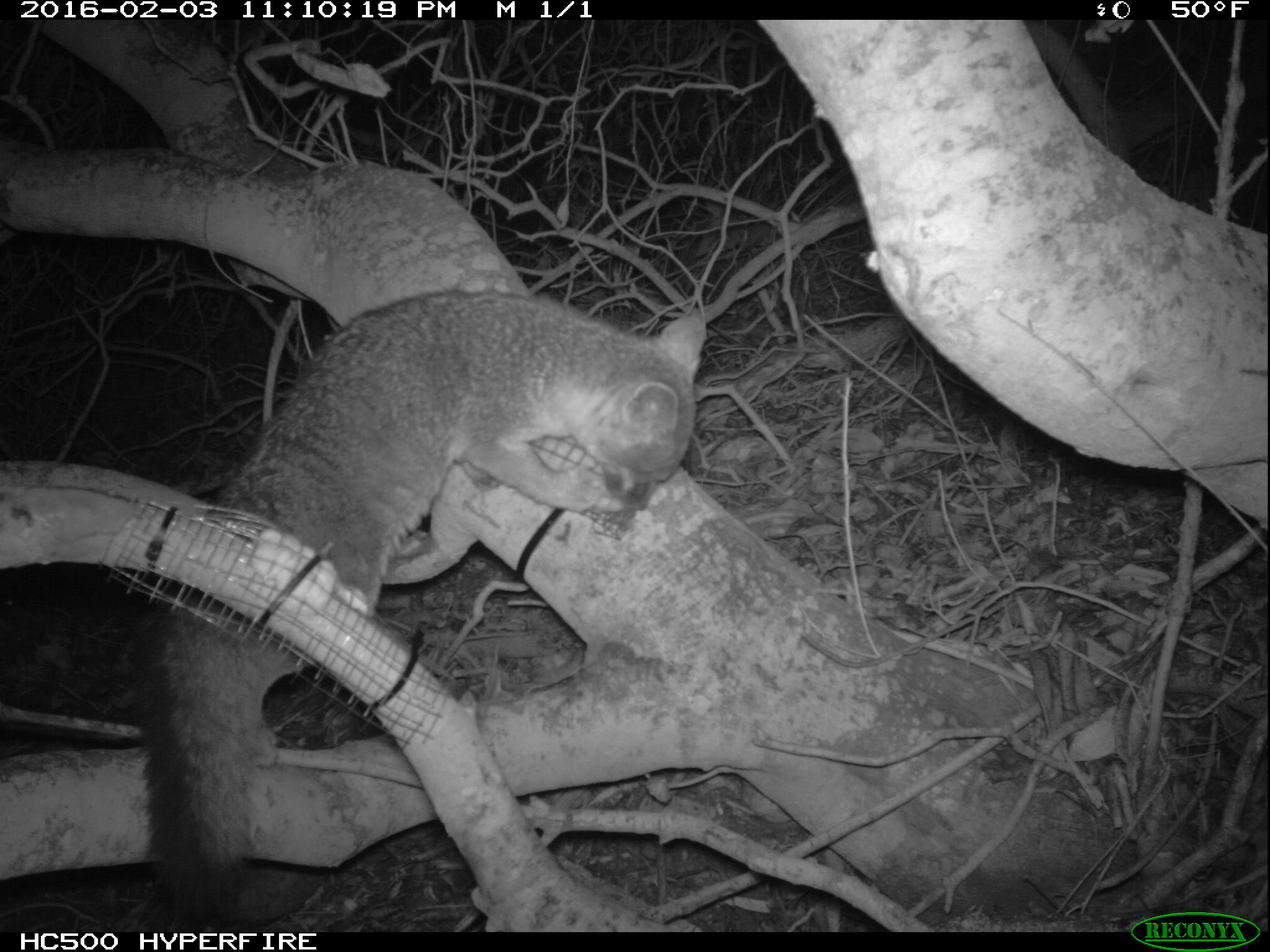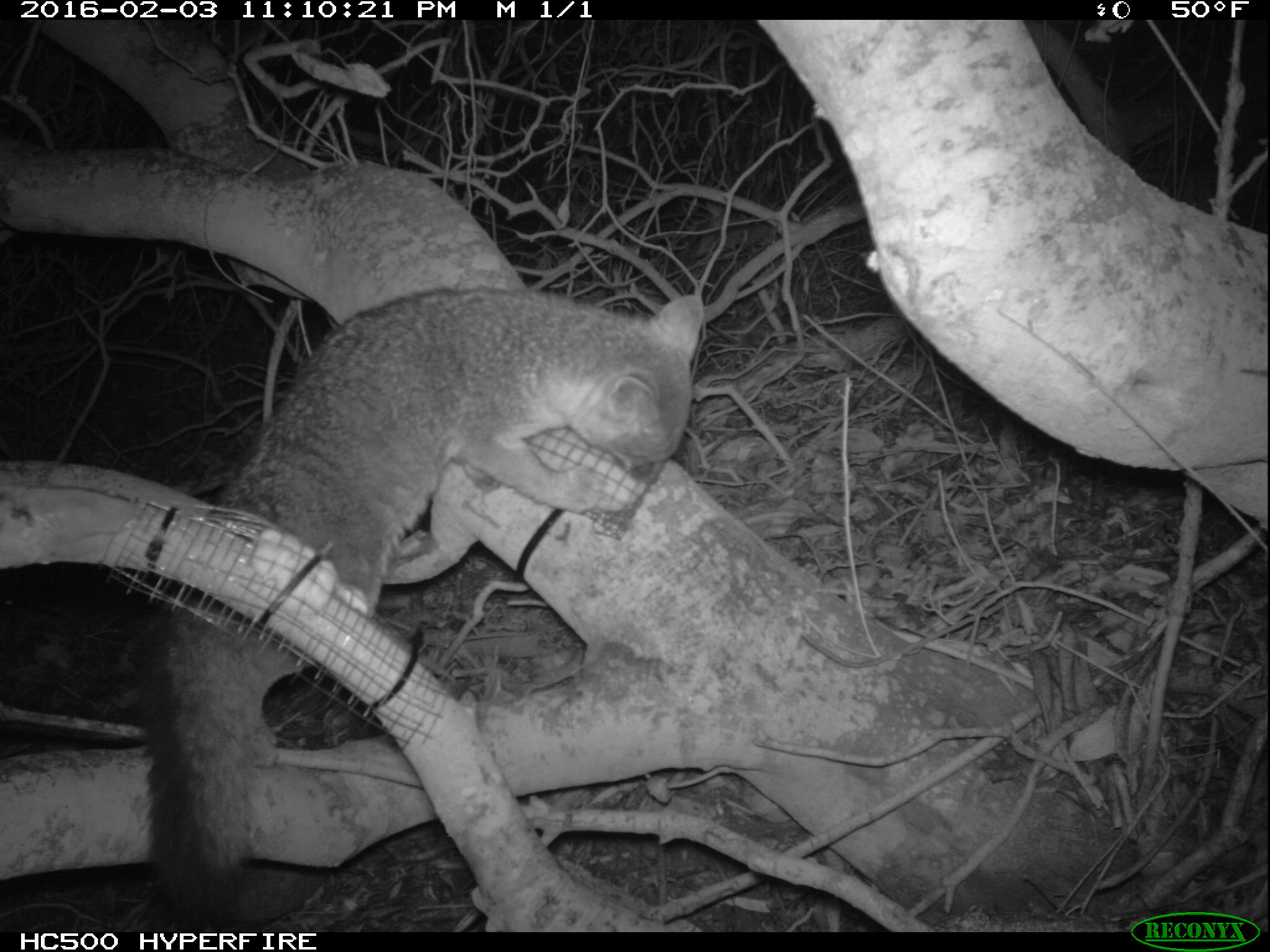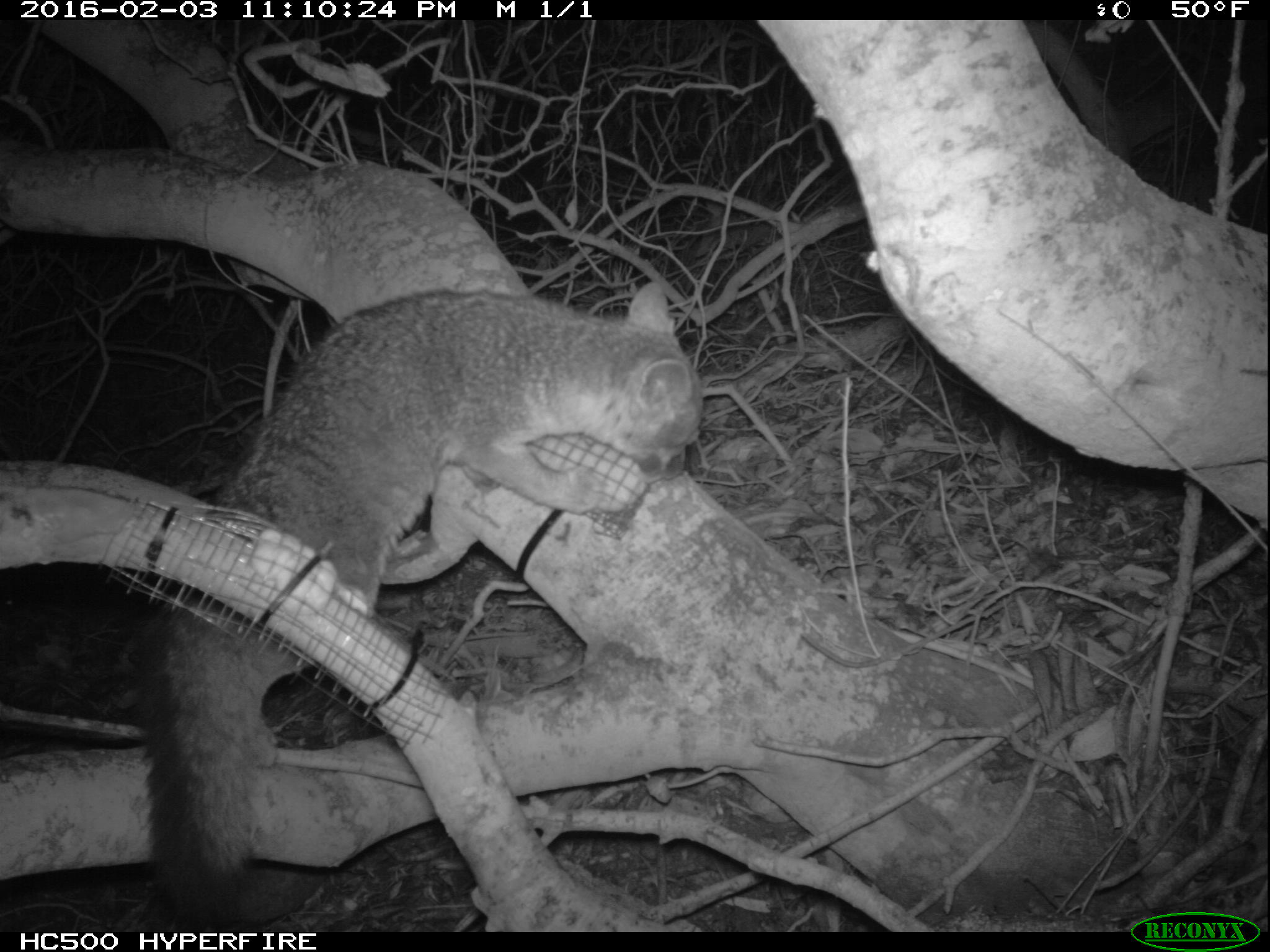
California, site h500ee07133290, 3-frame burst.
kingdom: Animalia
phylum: Chordata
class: Mammalia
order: Carnivora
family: Canidae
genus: Urocyon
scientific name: Urocyon littoralis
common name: island fox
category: fox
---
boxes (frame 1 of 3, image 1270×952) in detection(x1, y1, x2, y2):
fox: detection(139, 291, 706, 932)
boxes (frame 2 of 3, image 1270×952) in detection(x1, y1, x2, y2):
fox: detection(130, 284, 708, 932)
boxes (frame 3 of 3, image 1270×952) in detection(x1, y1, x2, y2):
fox: detection(136, 280, 703, 932)